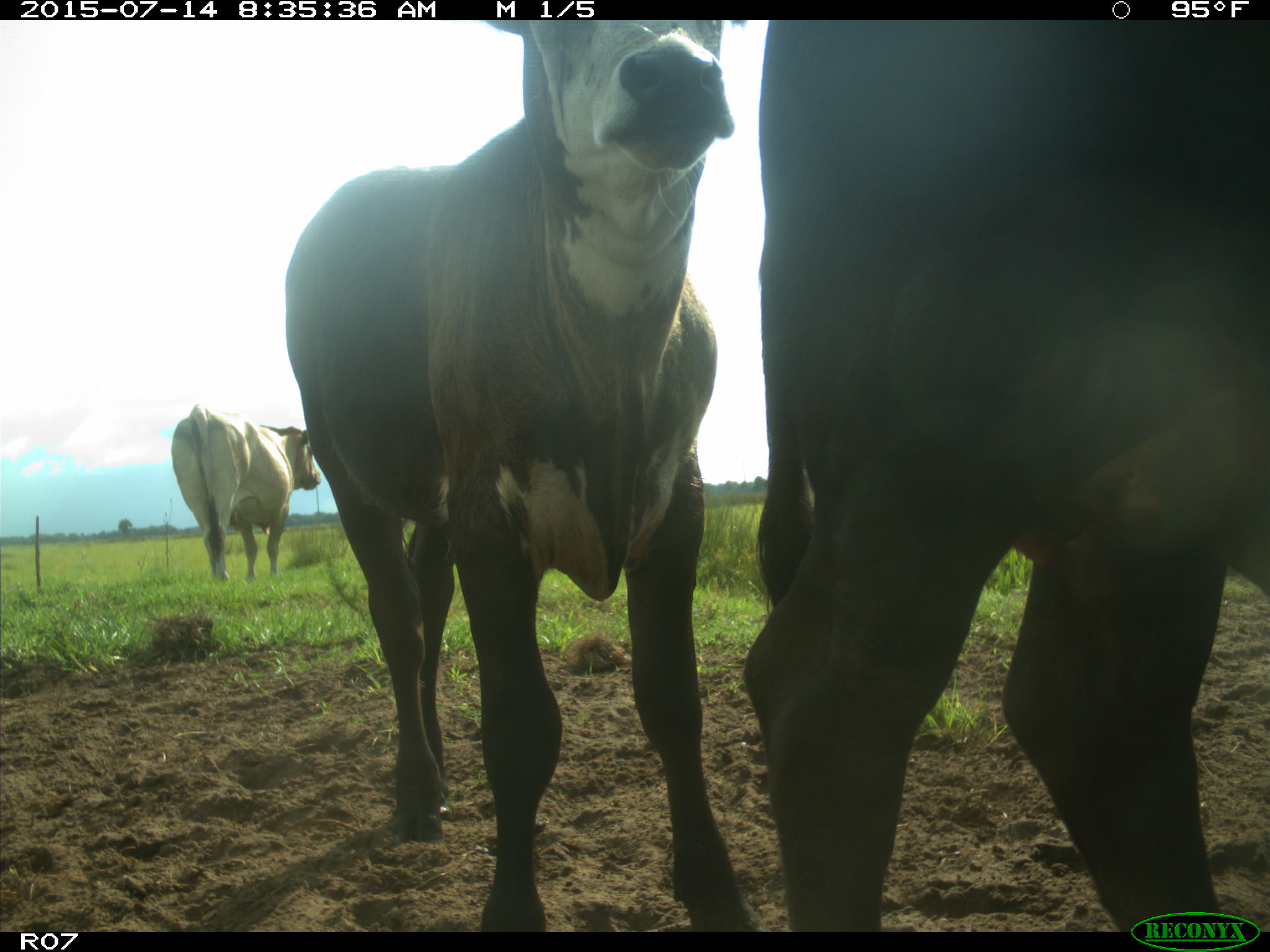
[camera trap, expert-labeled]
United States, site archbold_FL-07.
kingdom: Animalia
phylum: Chordata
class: Mammalia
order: Artiodactyla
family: Bovidae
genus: Bos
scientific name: Bos taurus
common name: domestic cow